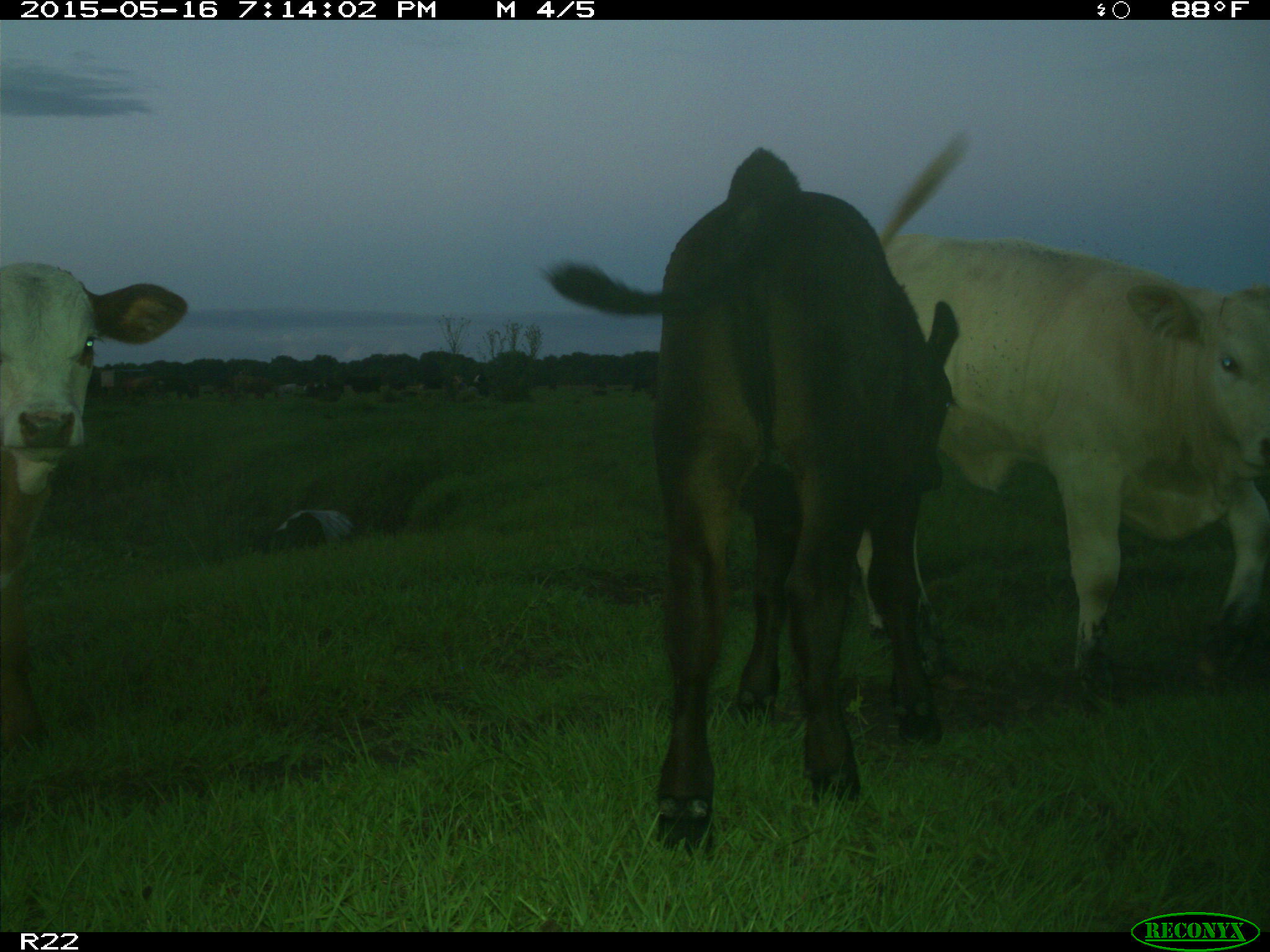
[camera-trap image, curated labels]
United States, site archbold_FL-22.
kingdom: Animalia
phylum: Chordata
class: Mammalia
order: Artiodactyla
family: Bovidae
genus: Bos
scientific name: Bos taurus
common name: domestic cow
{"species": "Bos taurus (domestic cow)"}